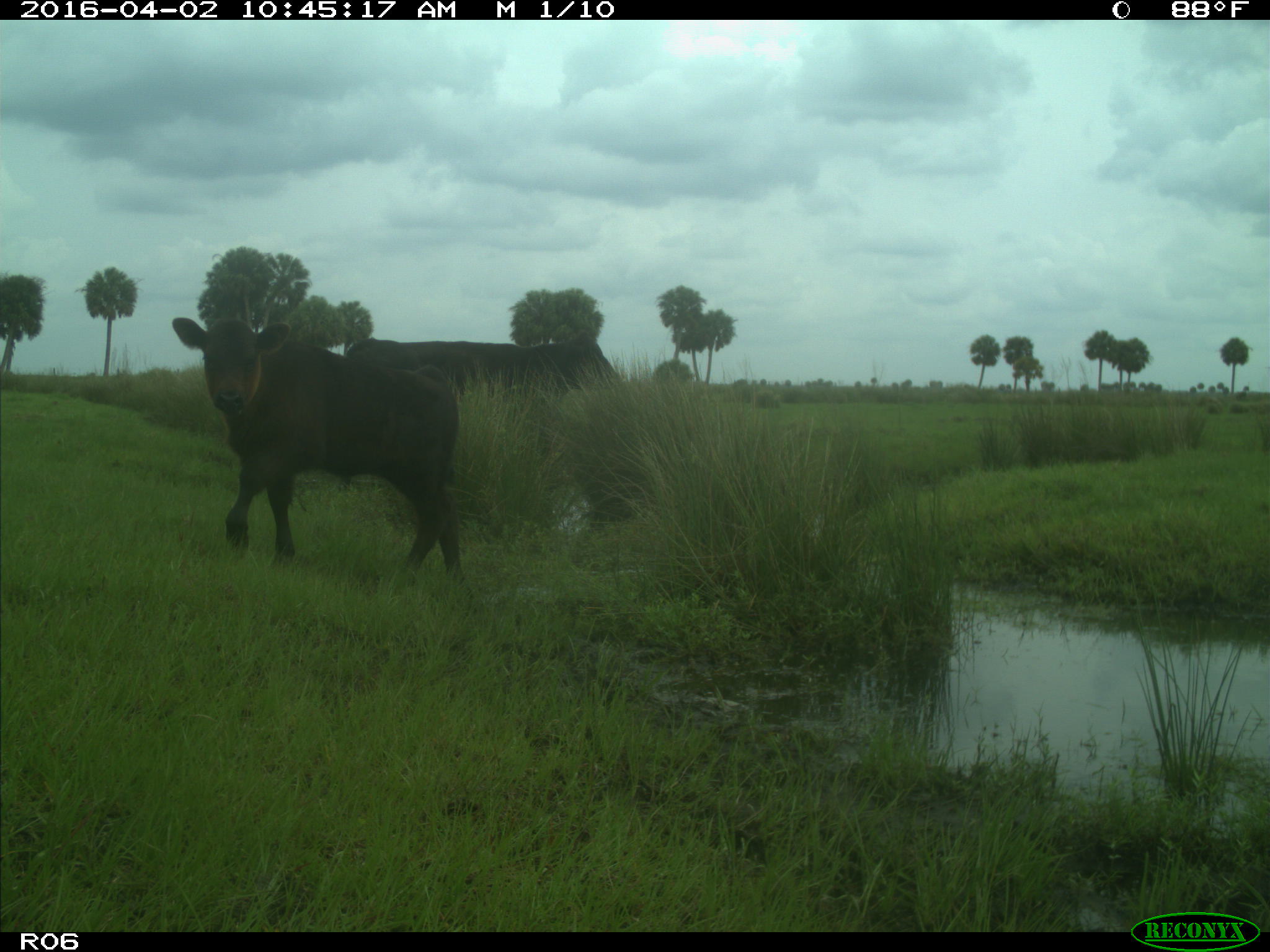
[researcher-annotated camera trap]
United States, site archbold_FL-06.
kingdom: Animalia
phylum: Chordata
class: Mammalia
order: Artiodactyla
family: Bovidae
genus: Bos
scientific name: Bos taurus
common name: domestic cow